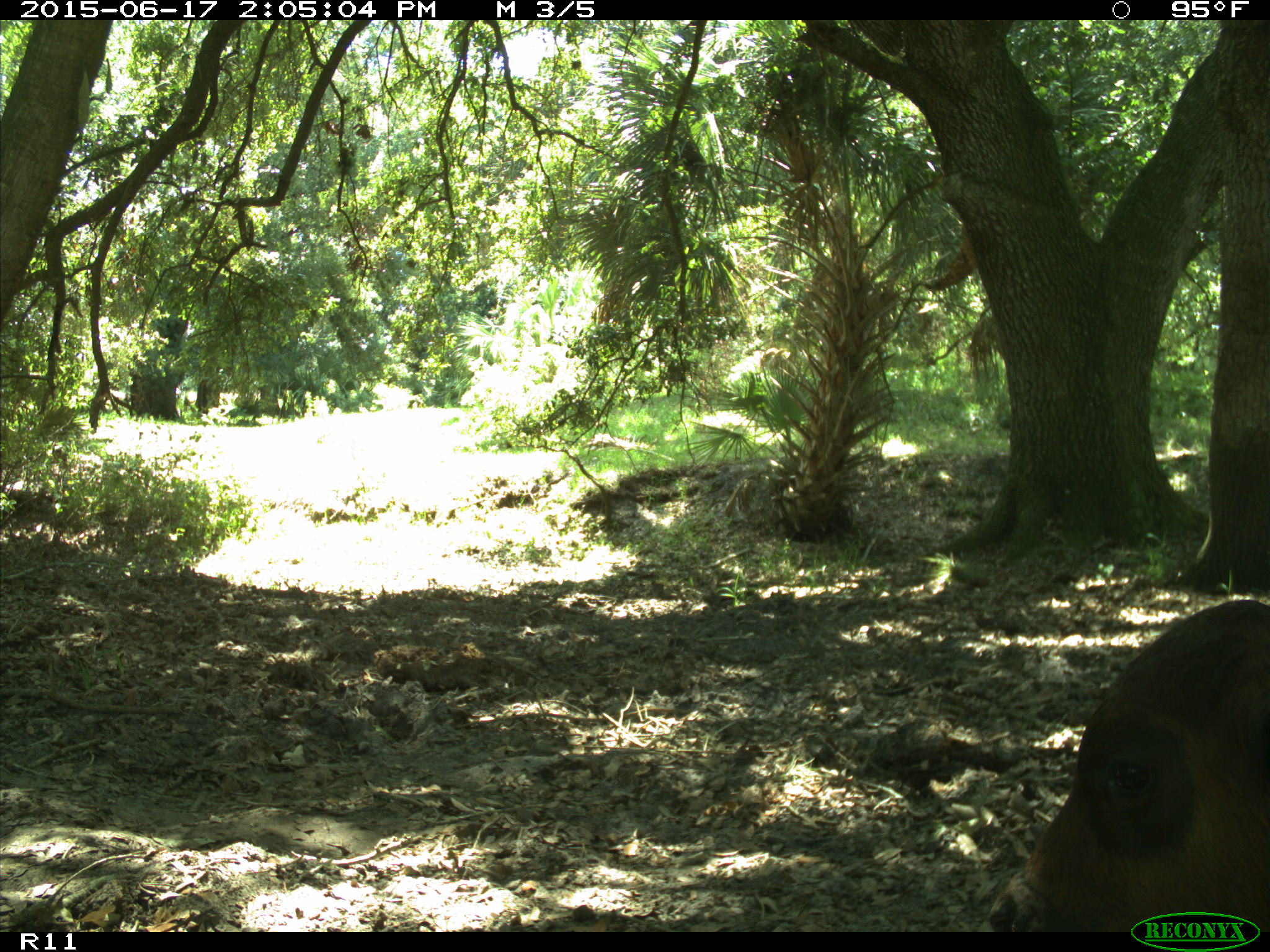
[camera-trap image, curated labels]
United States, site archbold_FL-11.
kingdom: Animalia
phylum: Chordata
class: Mammalia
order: Artiodactyla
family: Bovidae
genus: Bos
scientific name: Bos taurus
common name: domestic cow